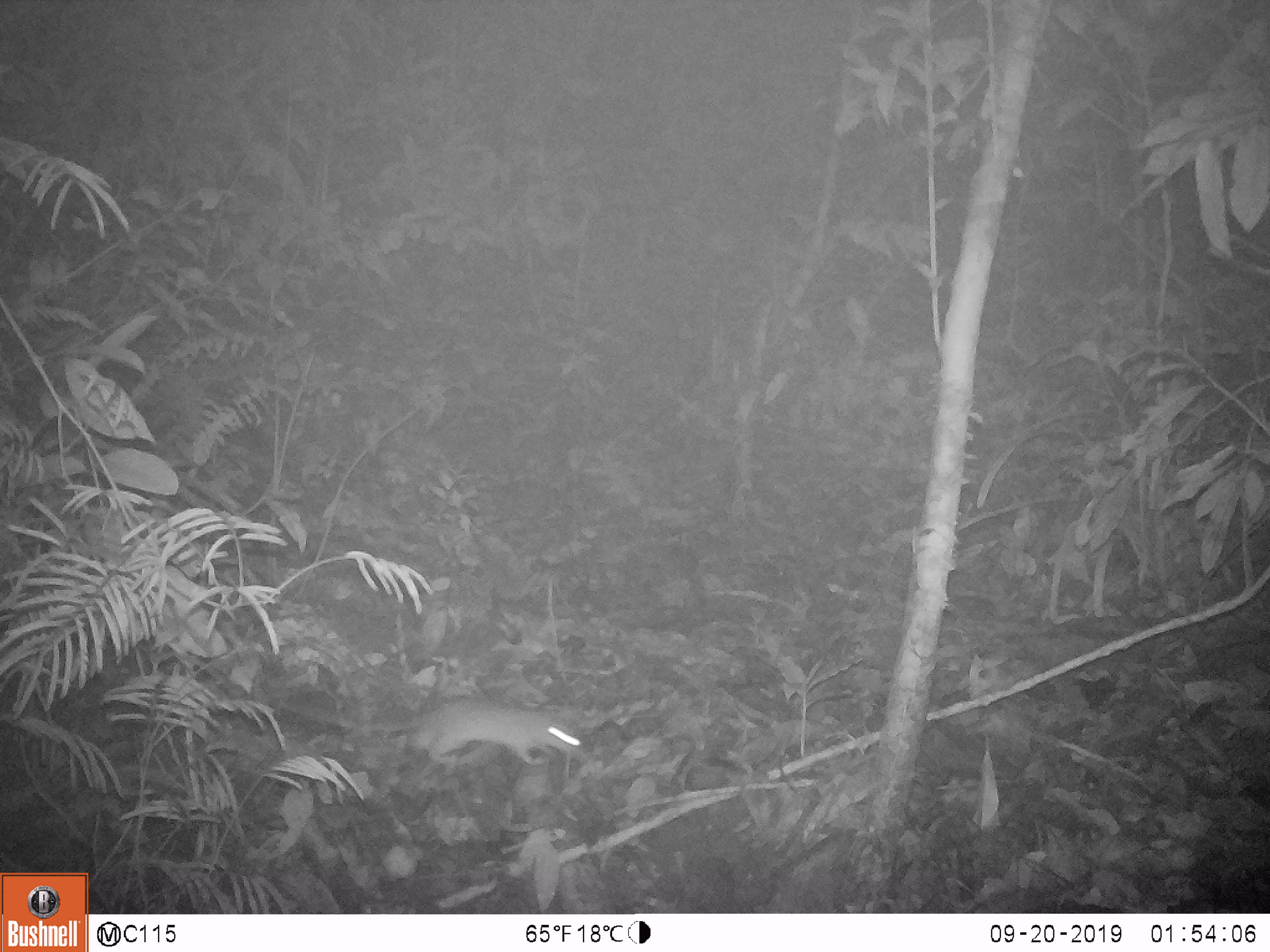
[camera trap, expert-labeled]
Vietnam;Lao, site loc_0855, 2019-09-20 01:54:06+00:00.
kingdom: Animalia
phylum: Chordata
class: Mammalia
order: Rodentia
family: Muridae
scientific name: Muridae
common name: old-world mice and rats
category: unidentified murid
Unidentified murid (old-world mice and rats) (Muridae). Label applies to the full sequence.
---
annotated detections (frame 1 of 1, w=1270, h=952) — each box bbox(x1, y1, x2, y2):
unidentified murid: bbox(186, 654, 585, 766)